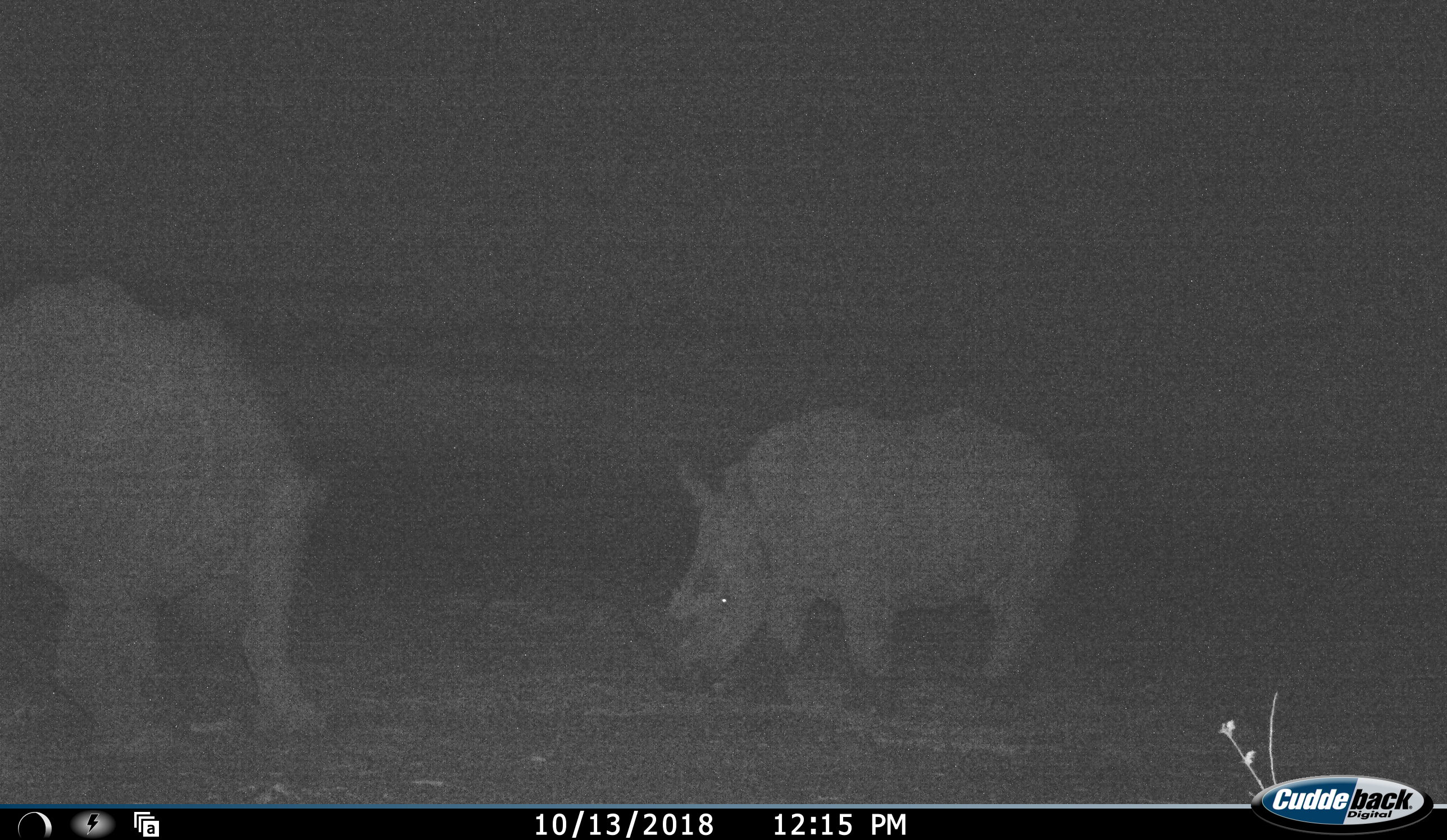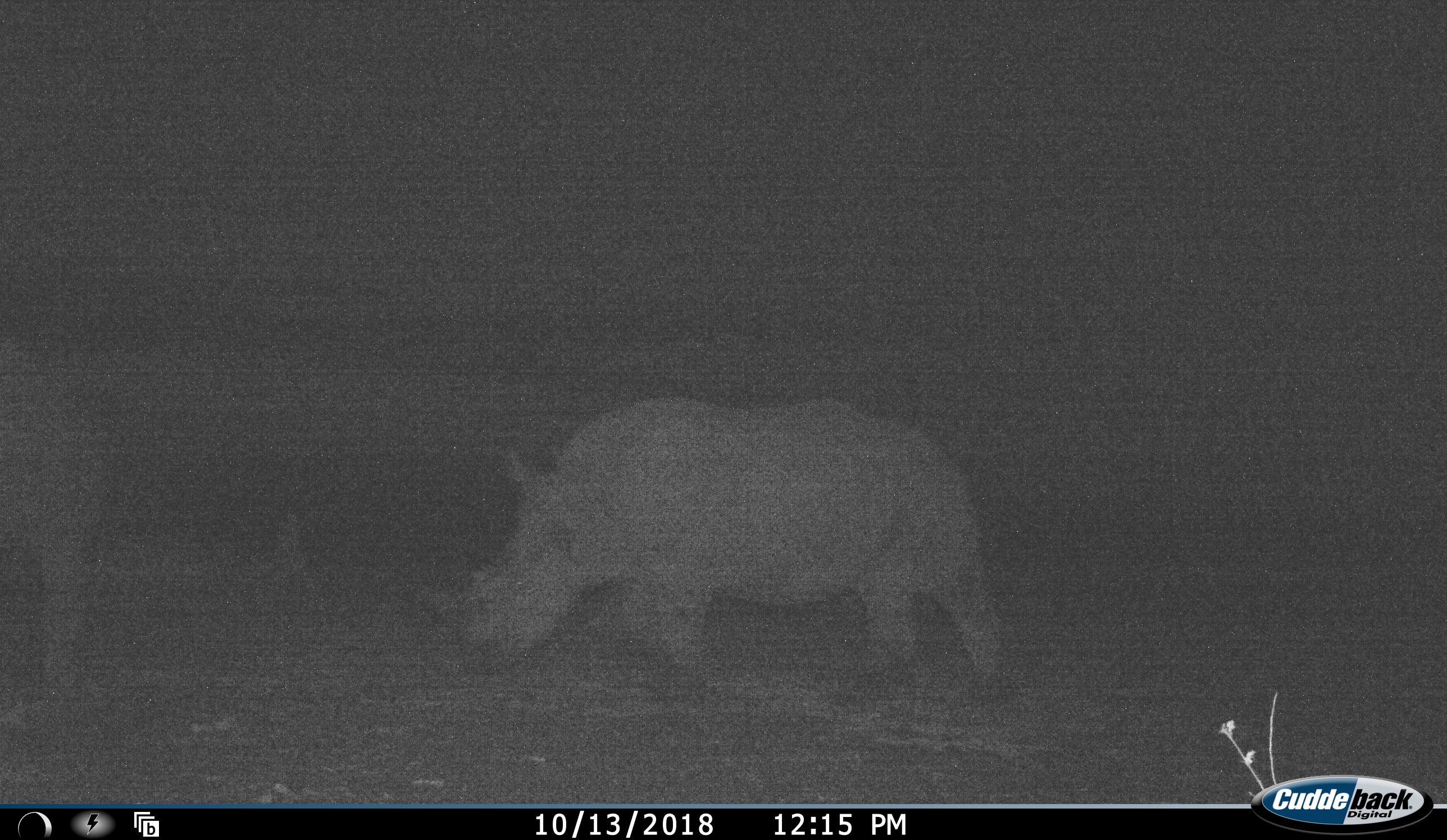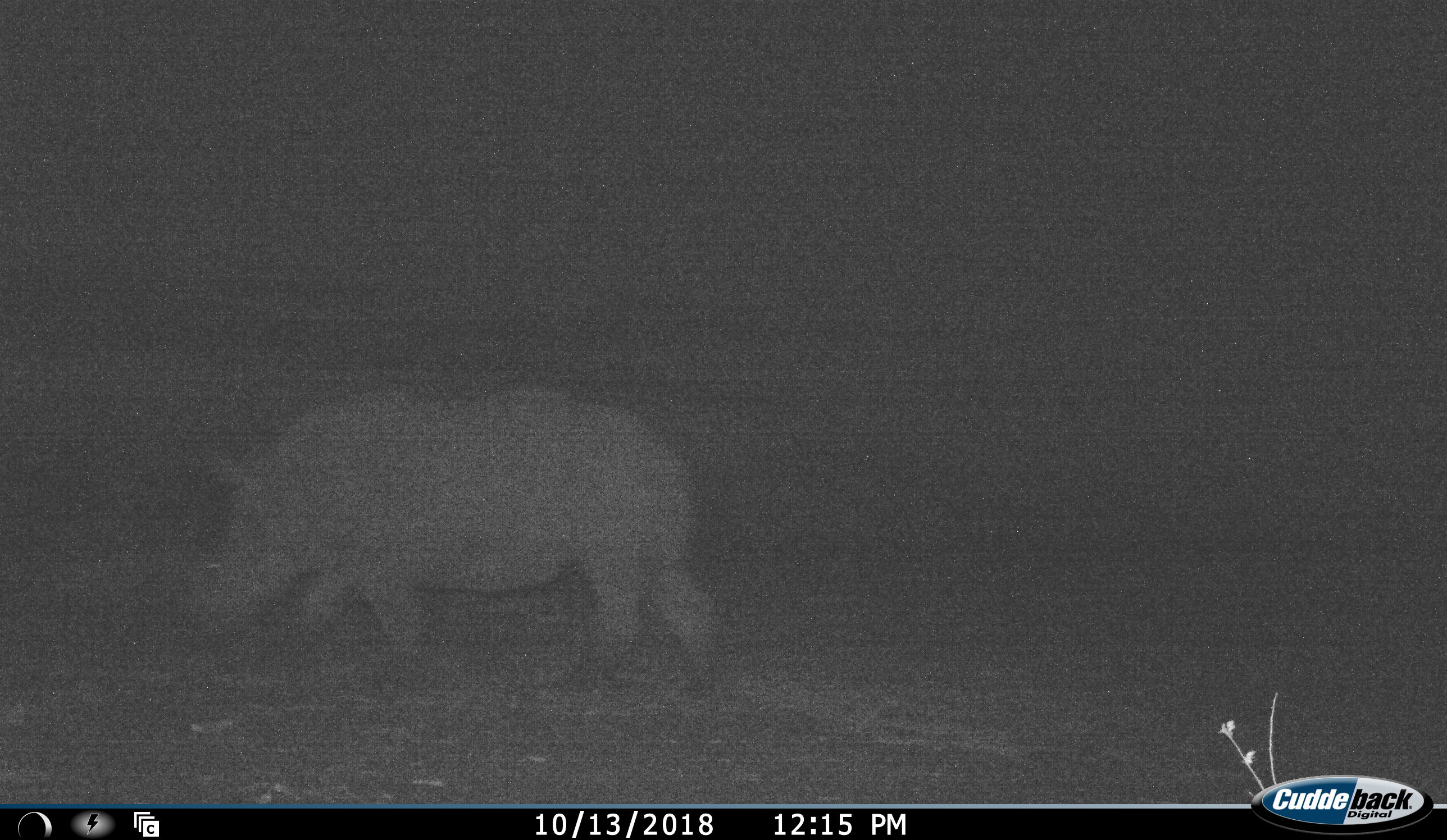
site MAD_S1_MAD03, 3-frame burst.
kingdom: Animalia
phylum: Chordata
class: Mammalia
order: Perissodactyla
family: Rhinocerotidae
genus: Ceratotherium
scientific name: Ceratotherium simum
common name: white rhinoceros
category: rhinoceroswhite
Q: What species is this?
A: Rhinoceroswhite (white rhinoceros) (Ceratotherium simum).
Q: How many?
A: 2.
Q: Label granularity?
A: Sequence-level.